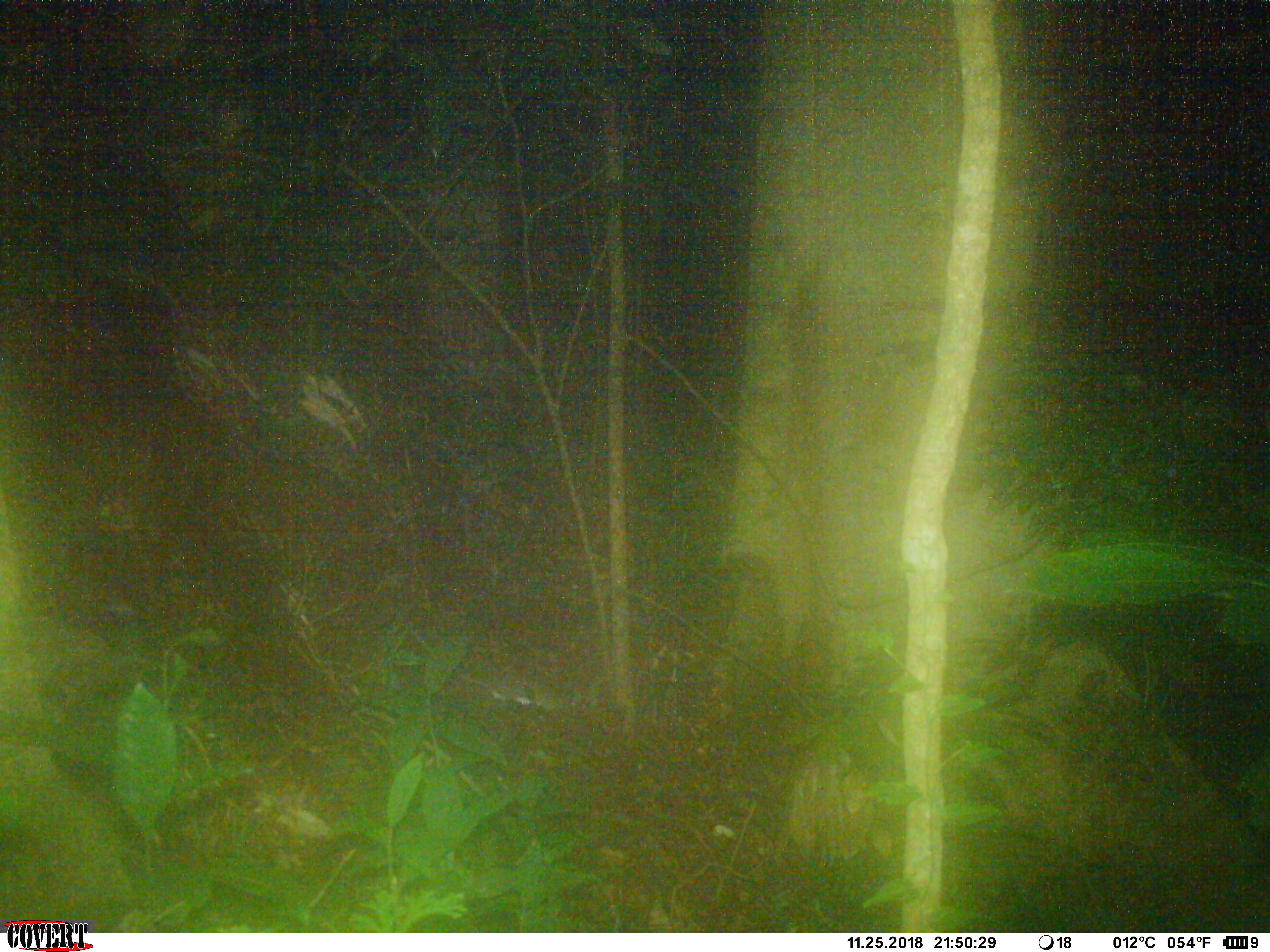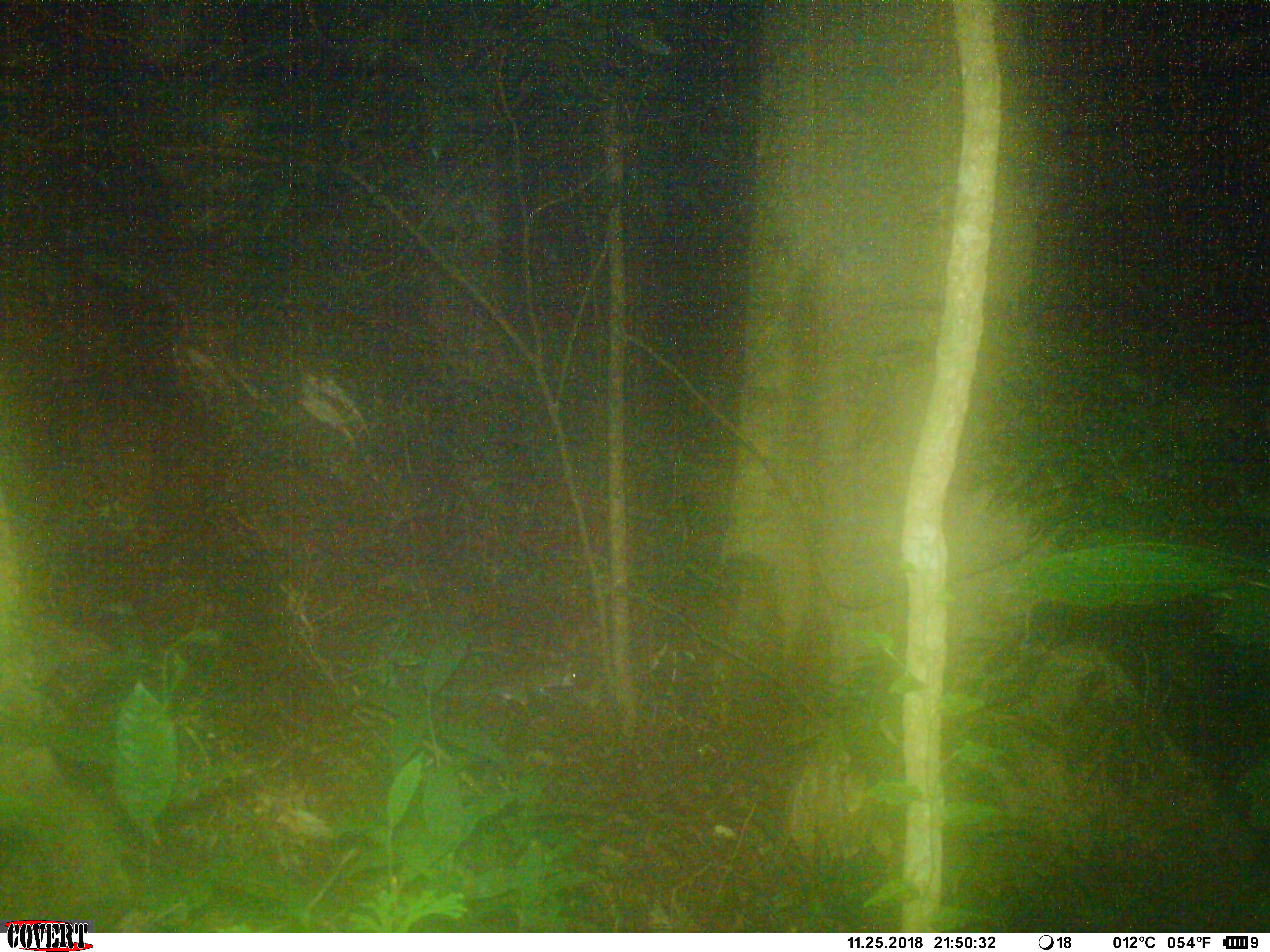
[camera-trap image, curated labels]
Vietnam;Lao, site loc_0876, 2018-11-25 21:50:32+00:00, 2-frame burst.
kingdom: Animalia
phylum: Chordata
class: Mammalia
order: Rodentia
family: Muridae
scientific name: Muridae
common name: old-world mice and rats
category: unidentified murid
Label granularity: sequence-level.